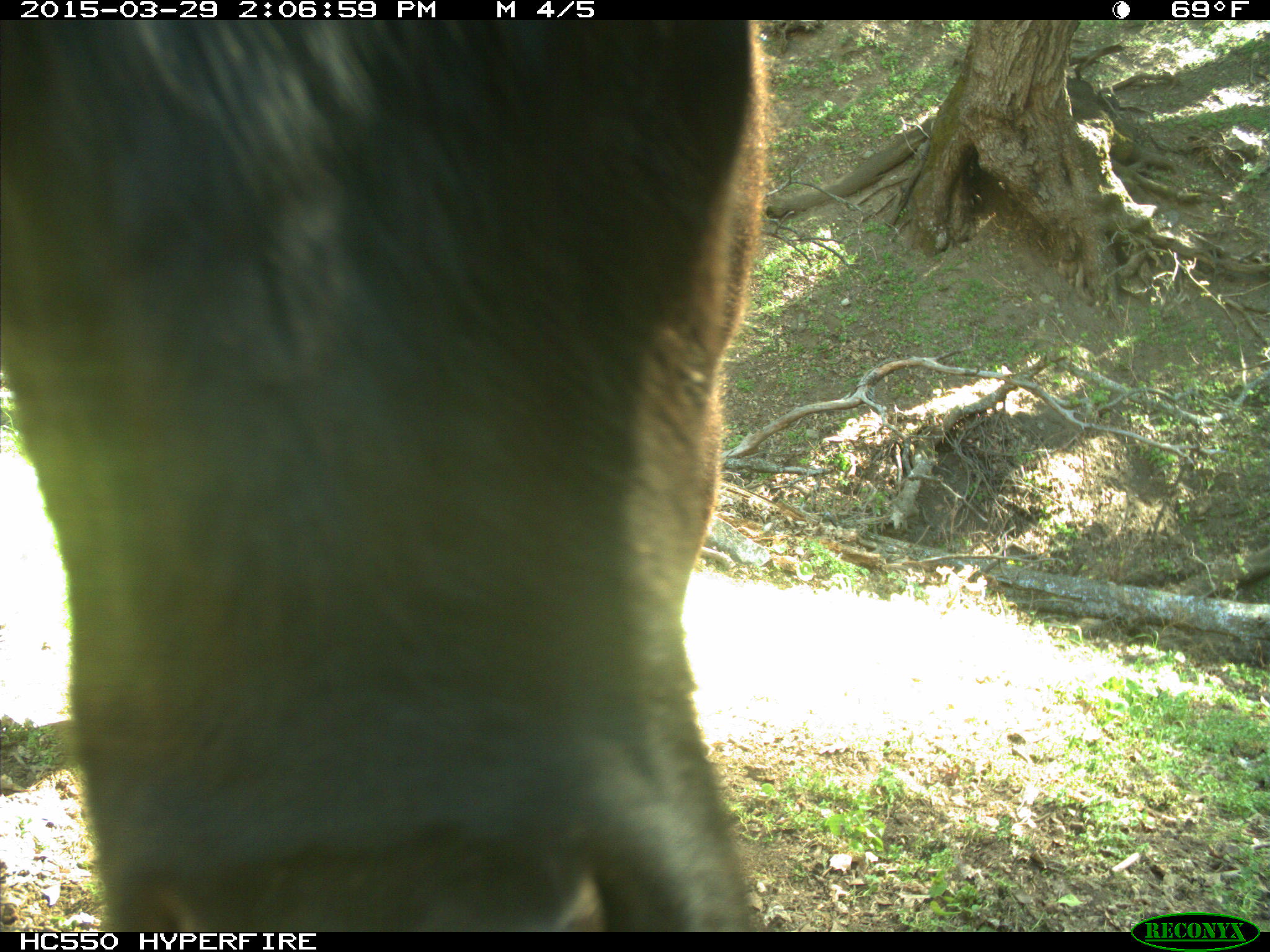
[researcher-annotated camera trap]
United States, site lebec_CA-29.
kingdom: Animalia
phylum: Chordata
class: Mammalia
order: Artiodactyla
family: Bovidae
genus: Bos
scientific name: Bos taurus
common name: domestic cow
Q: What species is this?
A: Bos taurus (domestic cow).